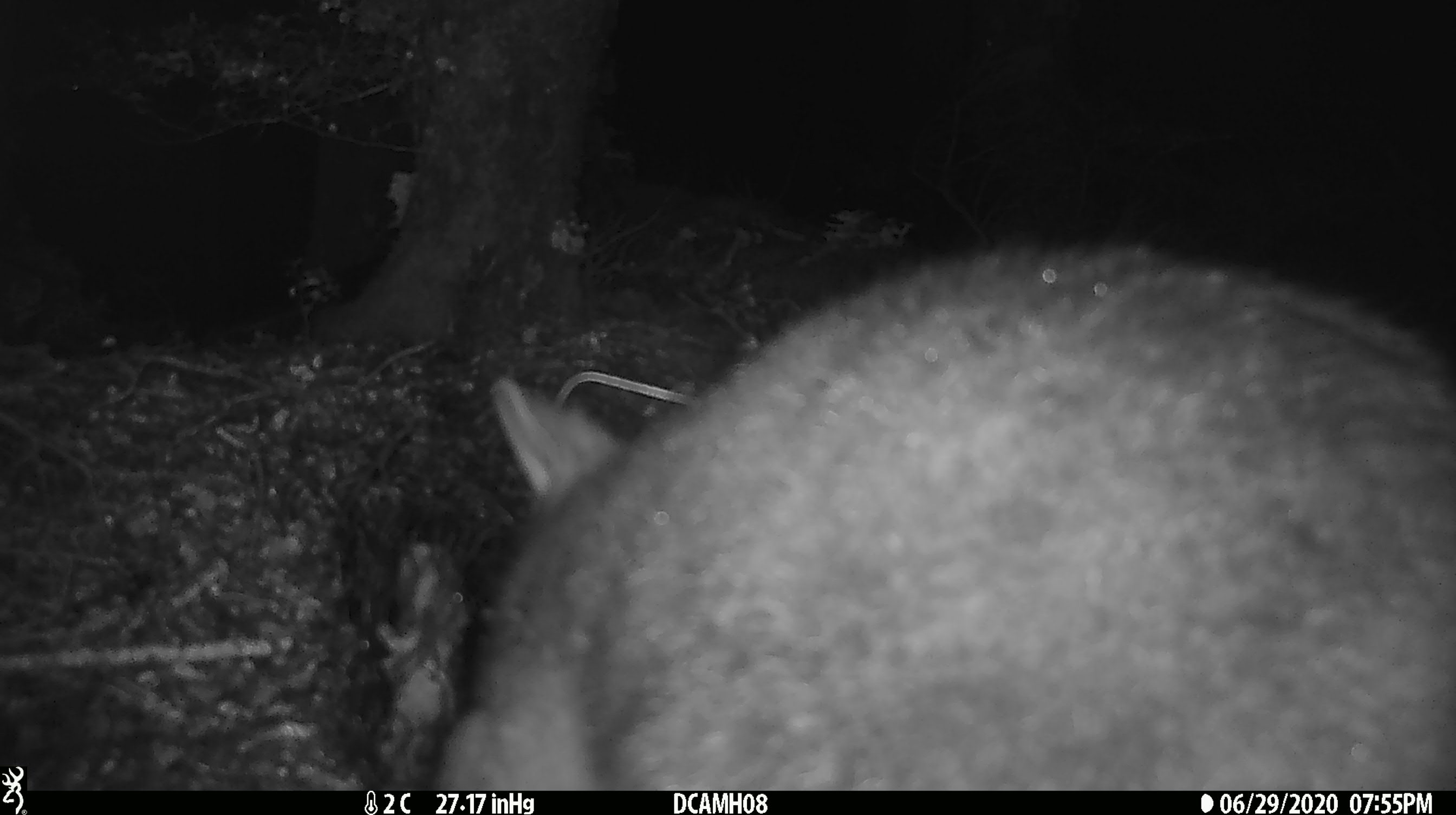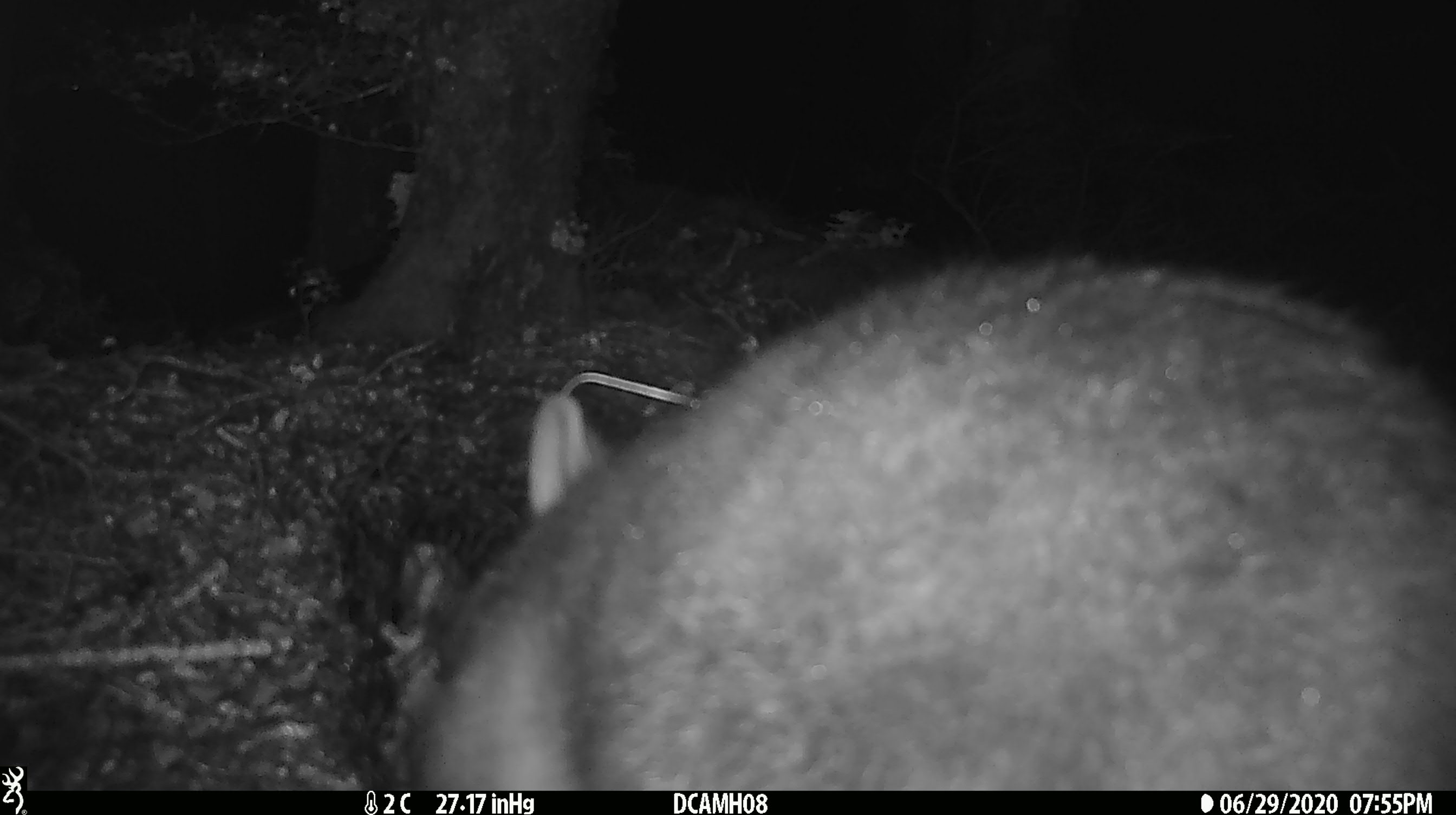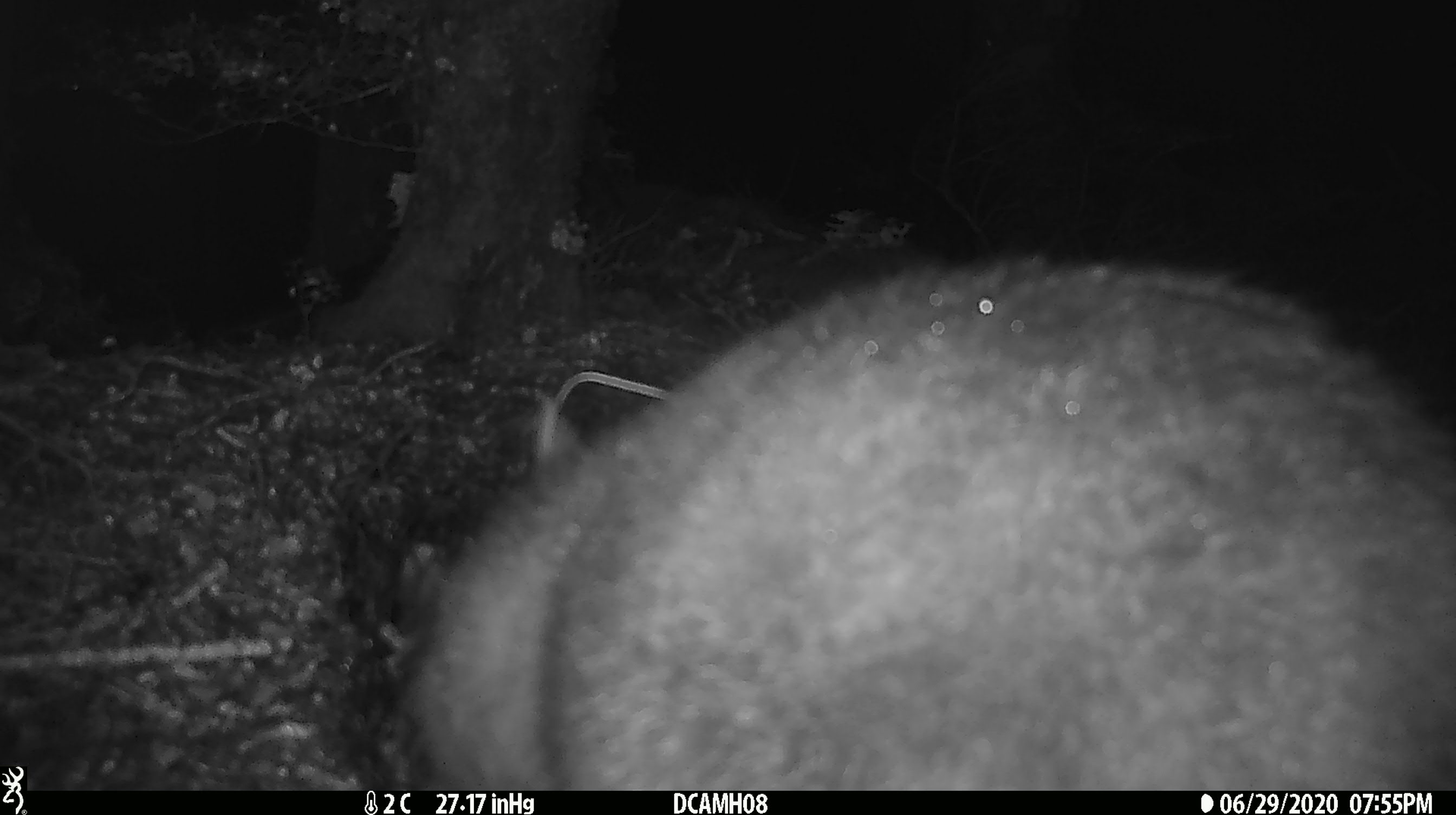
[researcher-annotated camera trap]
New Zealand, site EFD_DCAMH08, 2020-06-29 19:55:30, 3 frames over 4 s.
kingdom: Animalia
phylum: Chordata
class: Mammalia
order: Diprotodontia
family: Phalangeridae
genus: Trichosurus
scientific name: Trichosurus vulpecula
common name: common brushtail possum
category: possum